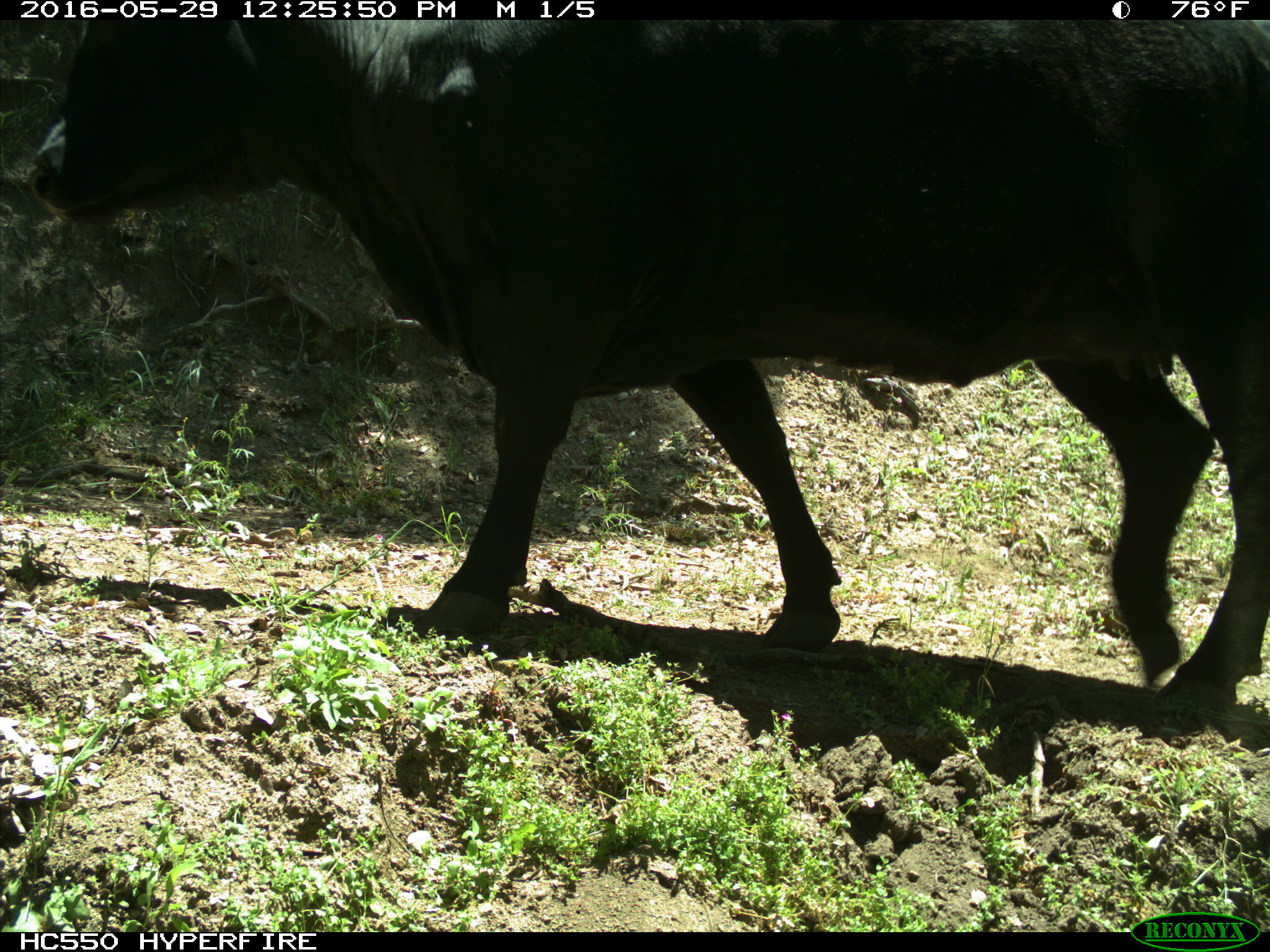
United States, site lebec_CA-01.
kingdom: Animalia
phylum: Chordata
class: Mammalia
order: Artiodactyla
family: Bovidae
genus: Bos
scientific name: Bos taurus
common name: domestic cow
Bos taurus (domestic cow).